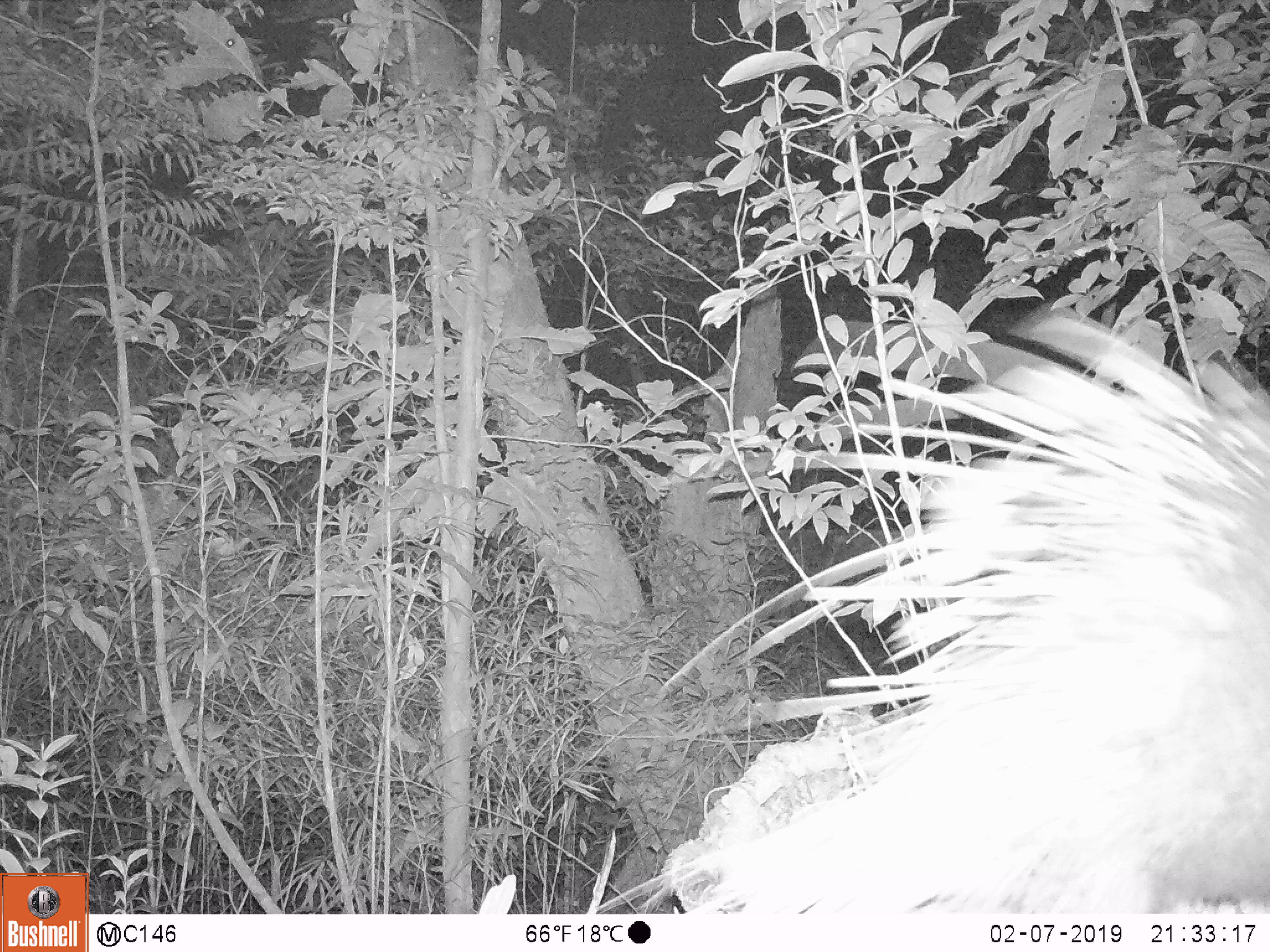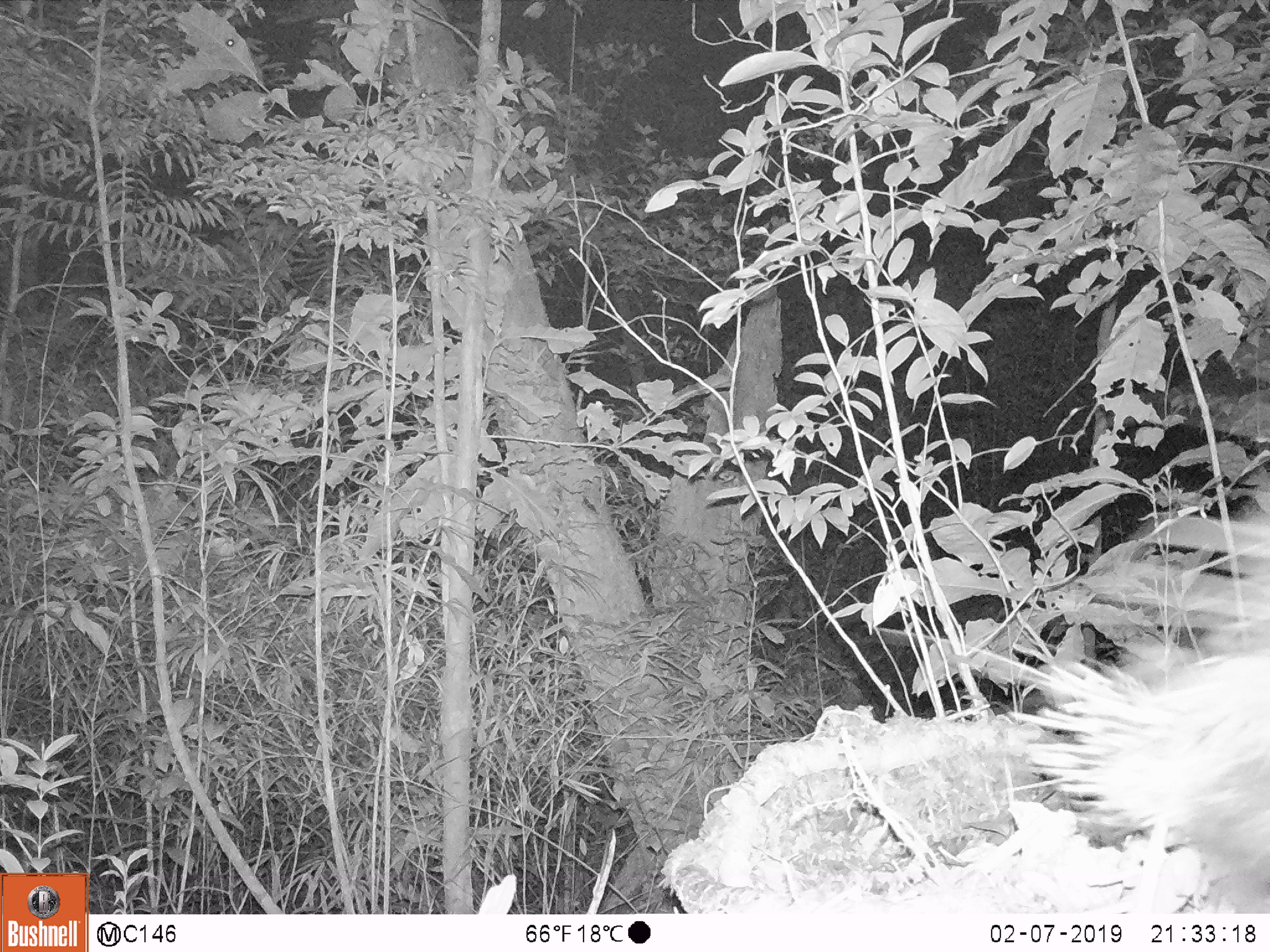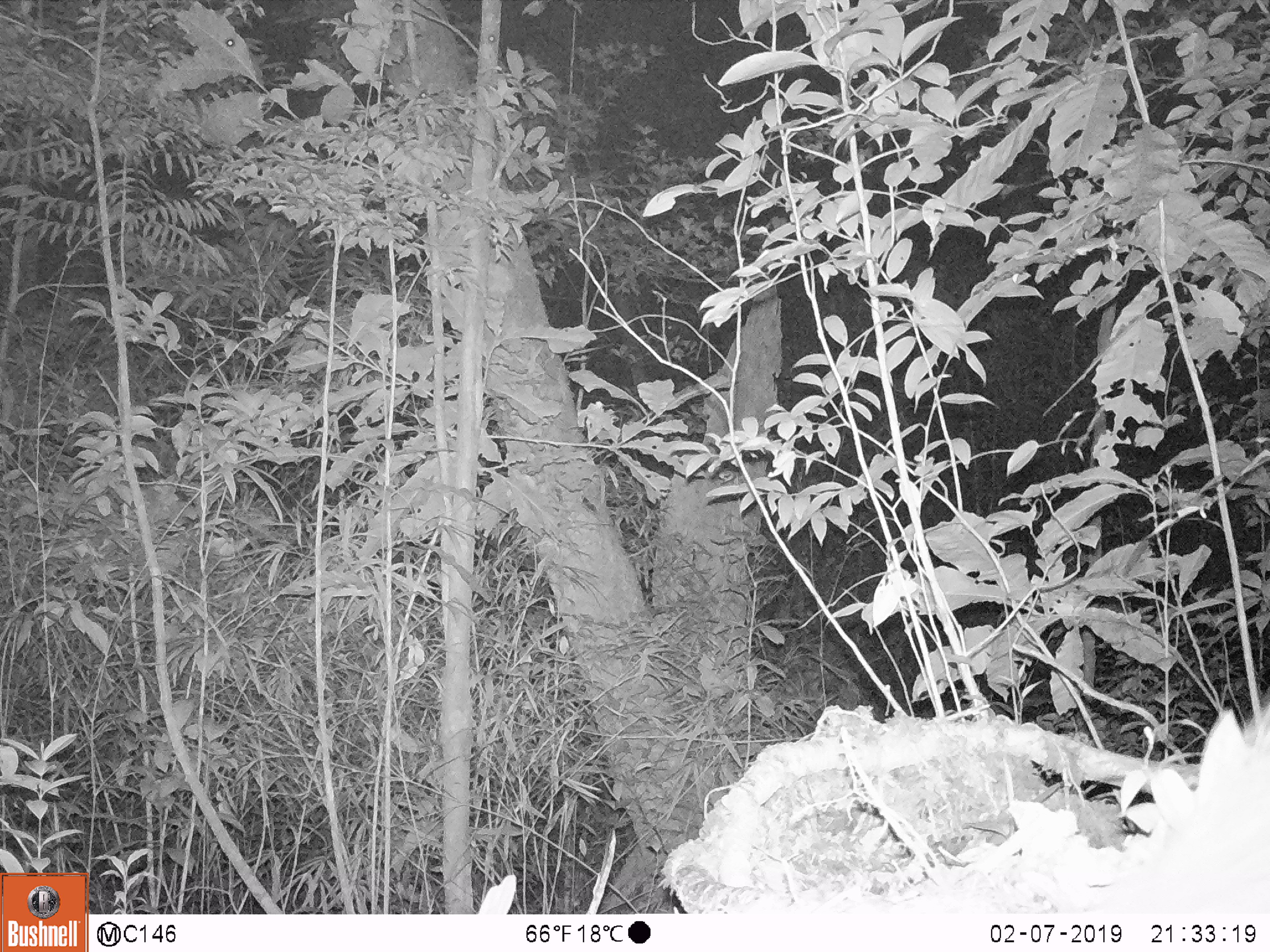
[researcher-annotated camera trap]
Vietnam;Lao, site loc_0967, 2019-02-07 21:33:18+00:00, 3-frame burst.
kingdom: Animalia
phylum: Chordata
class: Mammalia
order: Rodentia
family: Hystricidae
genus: Hystrix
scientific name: Hystrix brachyura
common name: malayan porcupine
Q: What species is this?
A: Malayan porcupine (Hystrix brachyura).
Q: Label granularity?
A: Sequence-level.